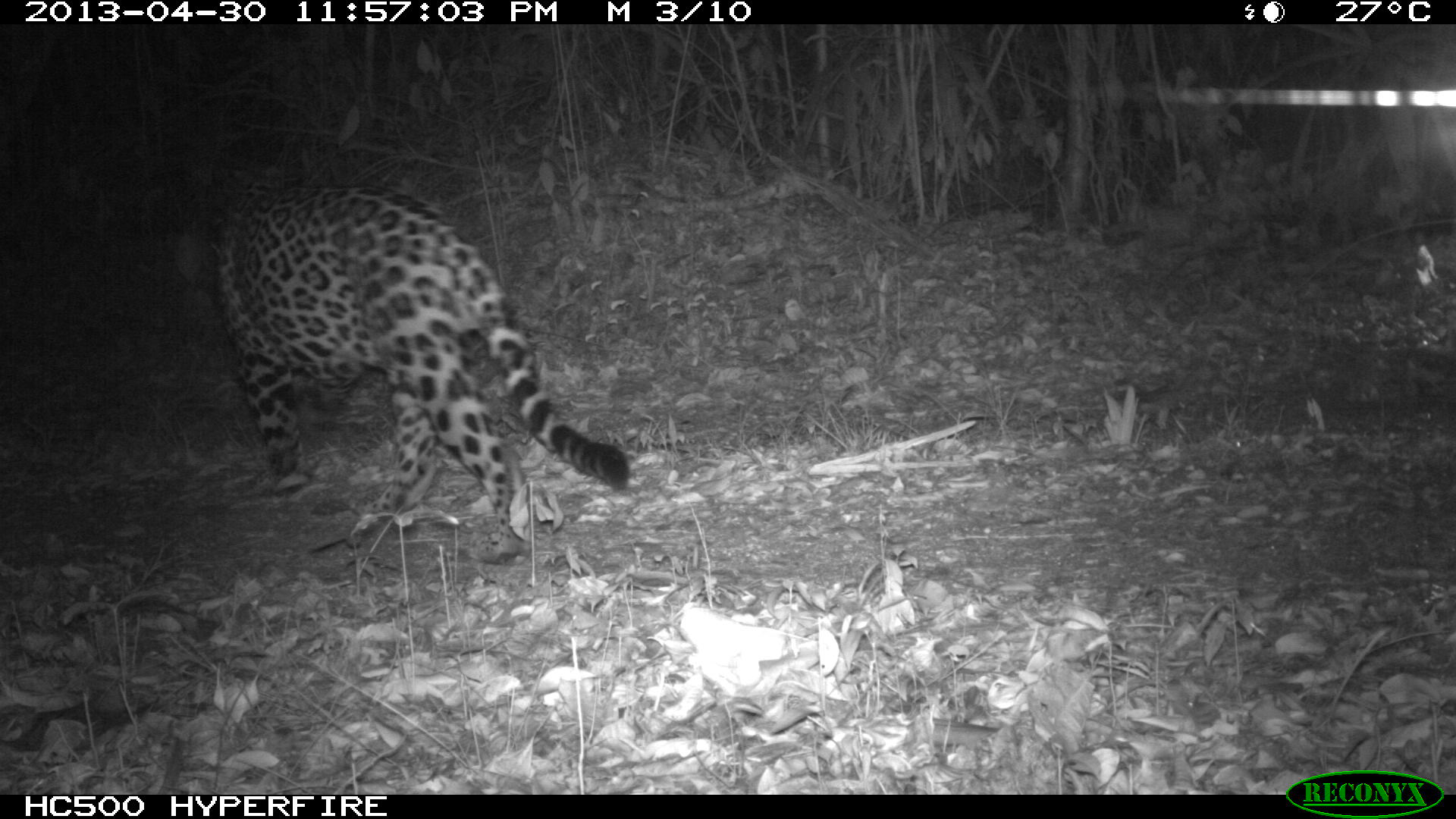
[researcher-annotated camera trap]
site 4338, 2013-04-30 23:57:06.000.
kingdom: Animalia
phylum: Chordata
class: Mammalia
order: Carnivora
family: Felidae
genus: Panthera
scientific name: Panthera onca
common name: jaguar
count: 1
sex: male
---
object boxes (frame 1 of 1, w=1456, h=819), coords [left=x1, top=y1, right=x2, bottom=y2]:
panthera onca: [left=167, top=172, right=630, bottom=559]